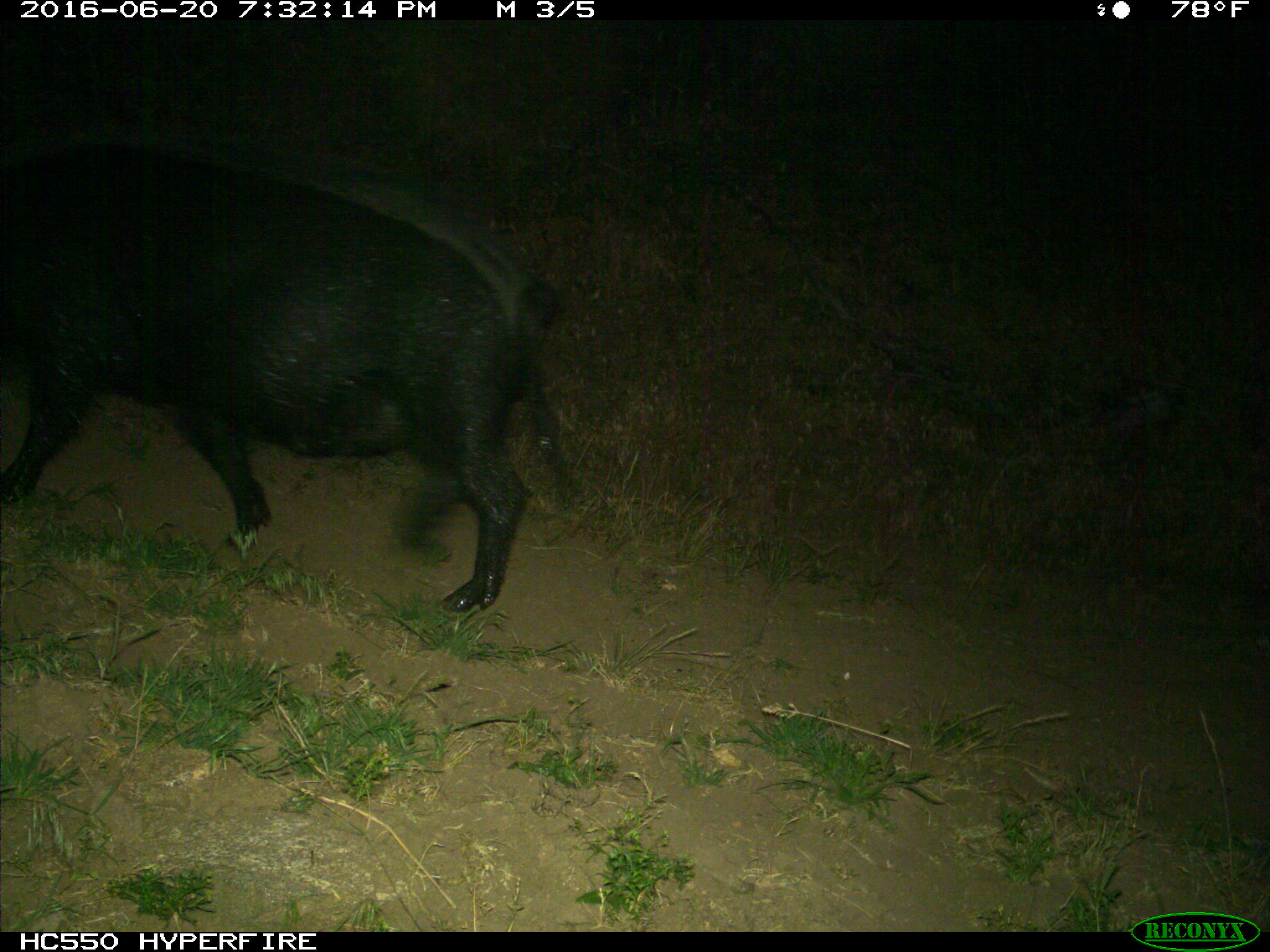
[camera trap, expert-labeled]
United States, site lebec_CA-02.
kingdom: Animalia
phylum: Chordata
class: Mammalia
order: Artiodactyla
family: Suidae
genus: Sus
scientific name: Sus scrofa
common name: wild boar